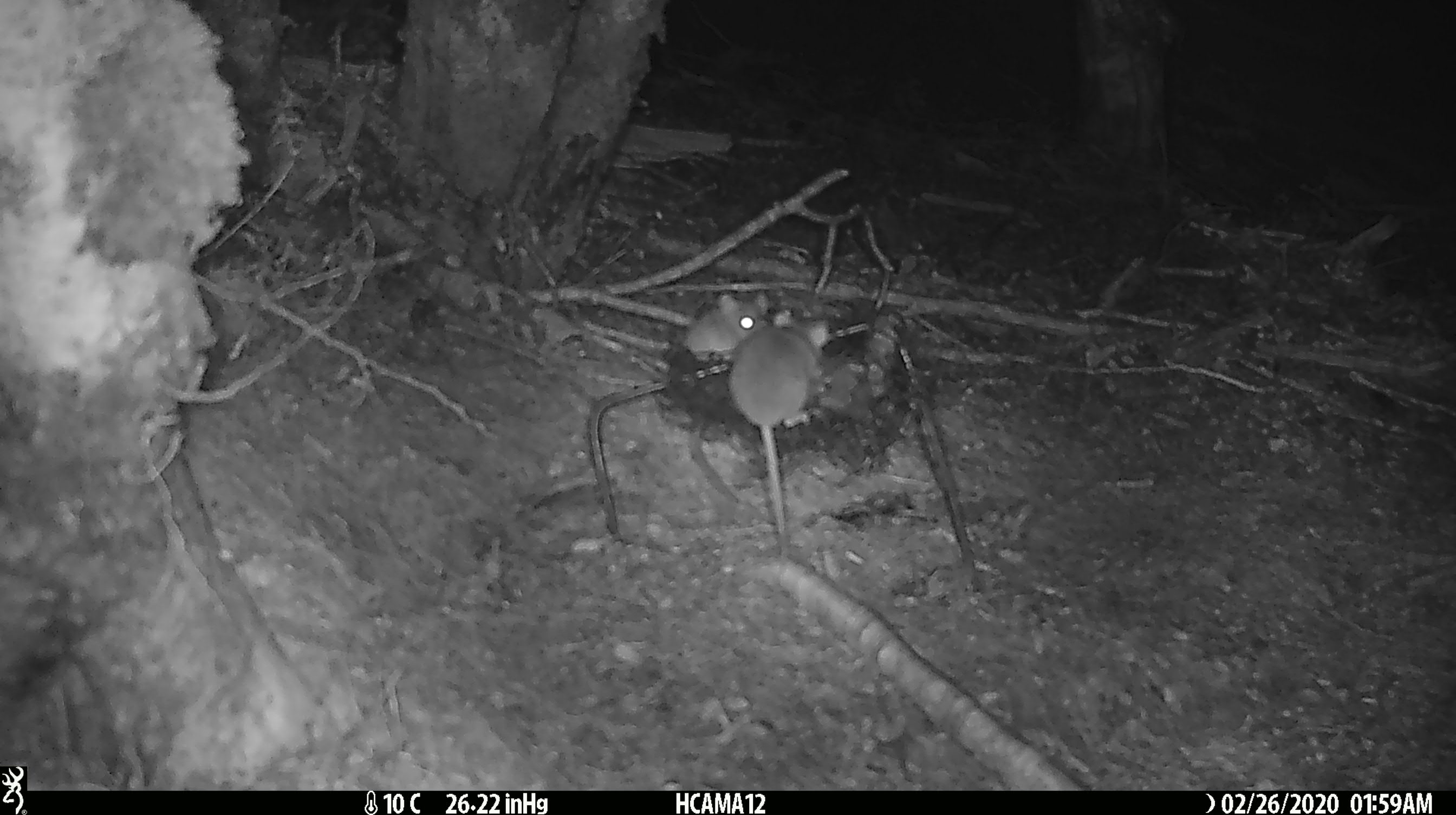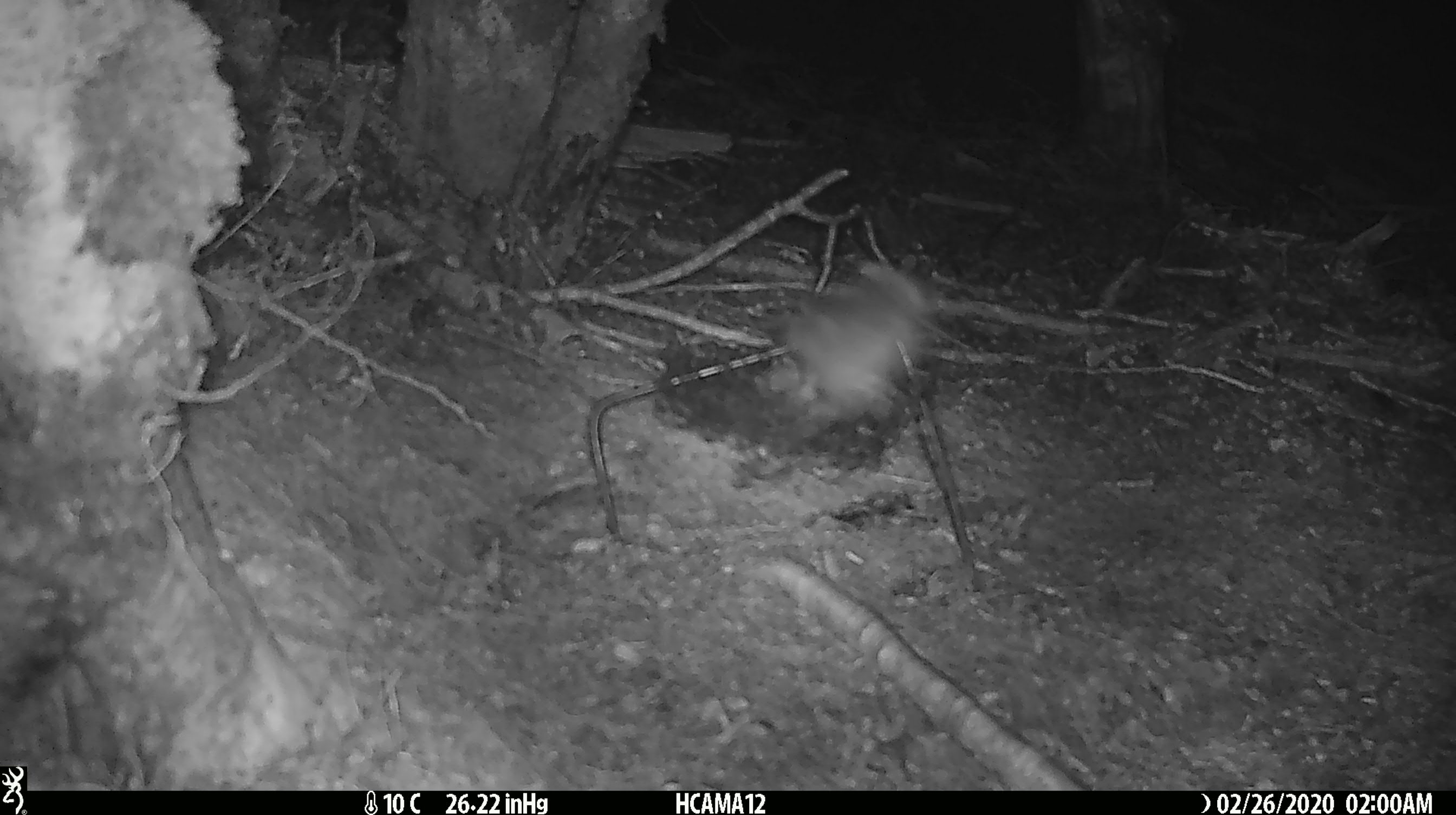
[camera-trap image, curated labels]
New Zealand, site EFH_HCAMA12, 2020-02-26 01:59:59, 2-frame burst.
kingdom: Animalia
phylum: Chordata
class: Mammalia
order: Rodentia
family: Muridae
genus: Mus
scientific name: Mus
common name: mouse